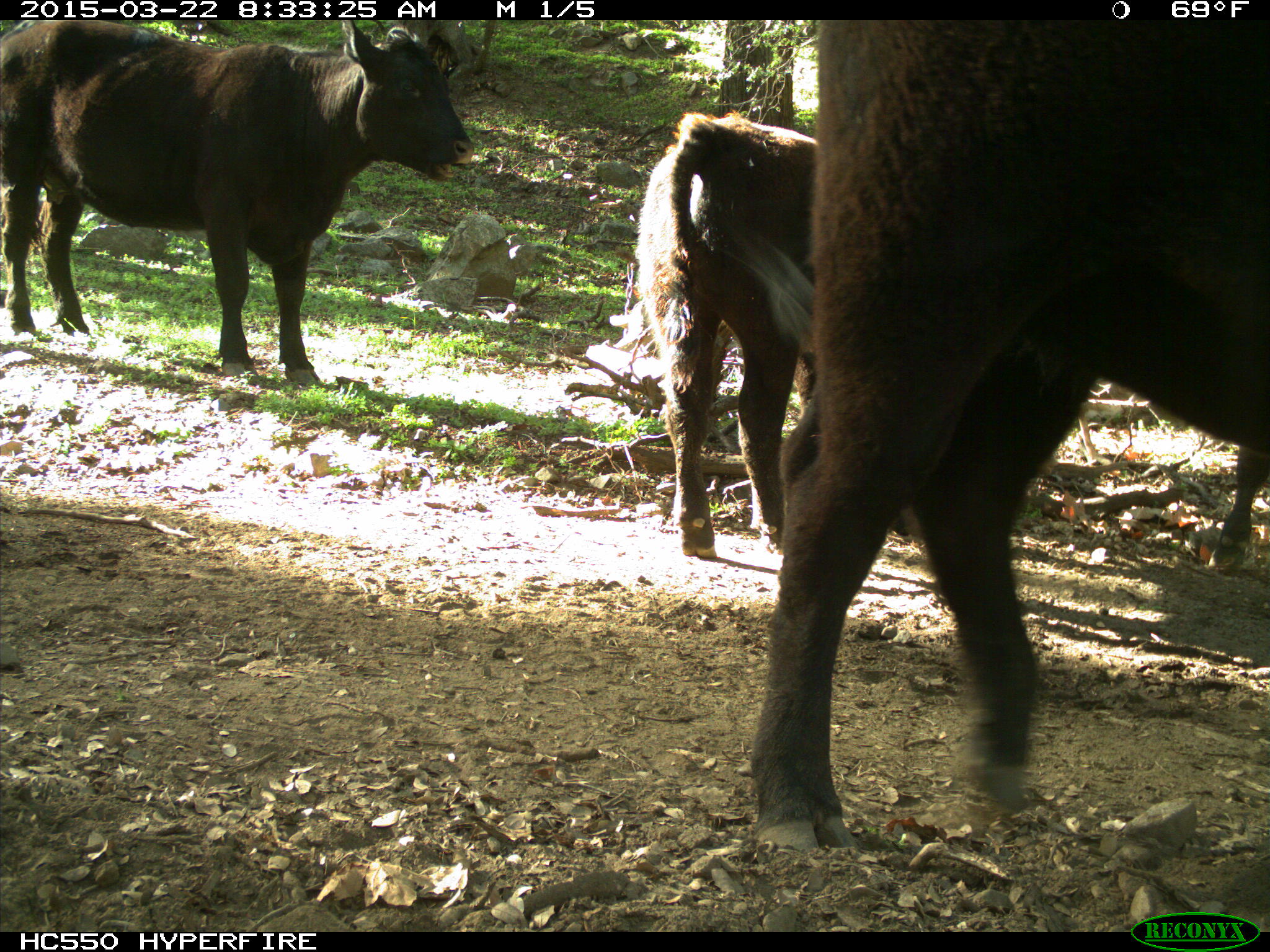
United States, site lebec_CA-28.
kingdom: Animalia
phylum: Chordata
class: Mammalia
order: Artiodactyla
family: Bovidae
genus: Bos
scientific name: Bos taurus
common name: domestic cow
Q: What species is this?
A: Bos taurus (domestic cow).